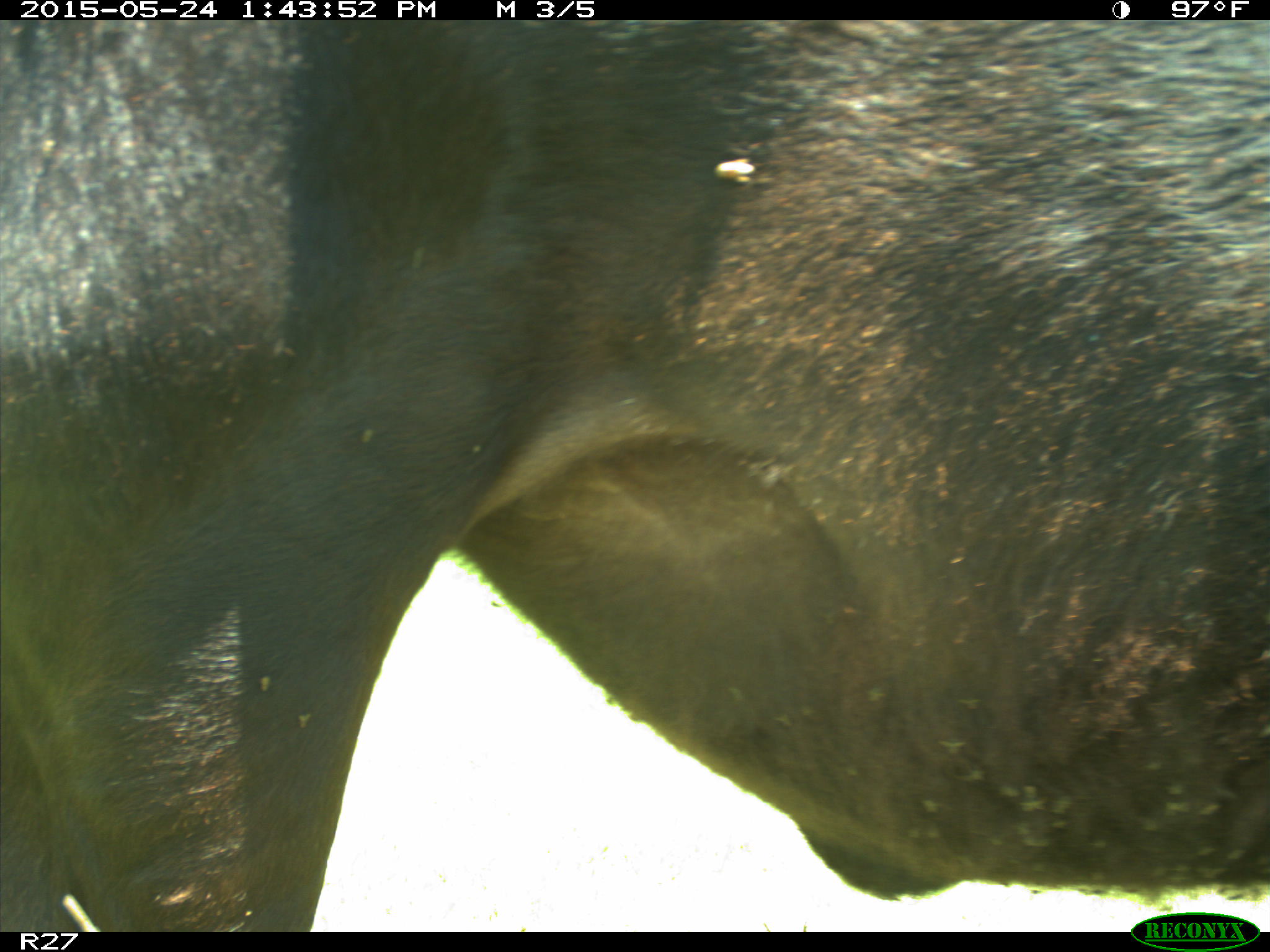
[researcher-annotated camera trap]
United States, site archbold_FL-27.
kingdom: Animalia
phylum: Chordata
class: Mammalia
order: Artiodactyla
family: Bovidae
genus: Bos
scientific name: Bos taurus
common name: domestic cow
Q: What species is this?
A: Bos taurus (domestic cow).